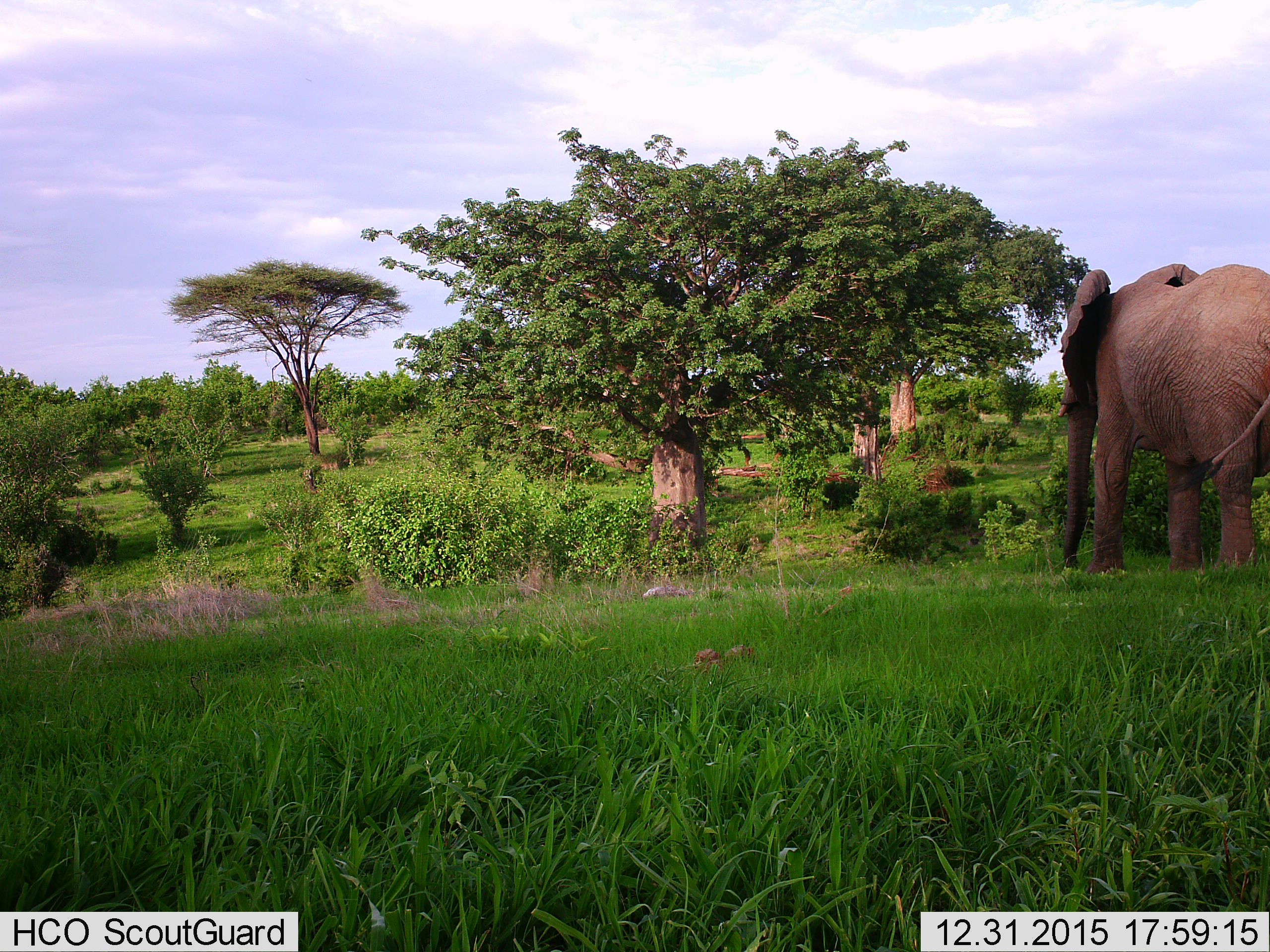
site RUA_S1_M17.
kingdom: Animalia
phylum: Chordata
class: Mammalia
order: Proboscidea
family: Elephantidae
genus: Loxodonta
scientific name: Loxodonta africana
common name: african bush elephant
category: elephant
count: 1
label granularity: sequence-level